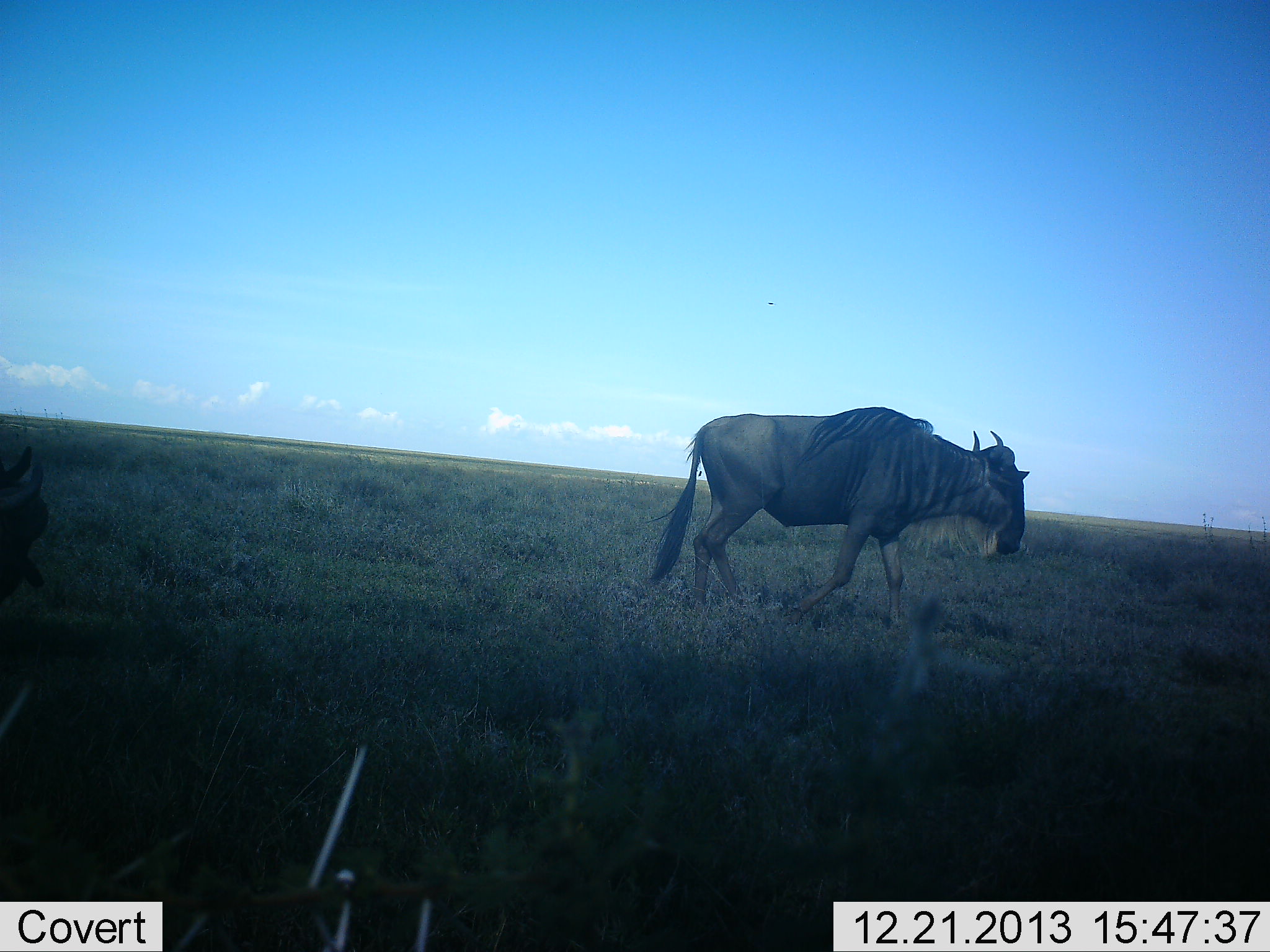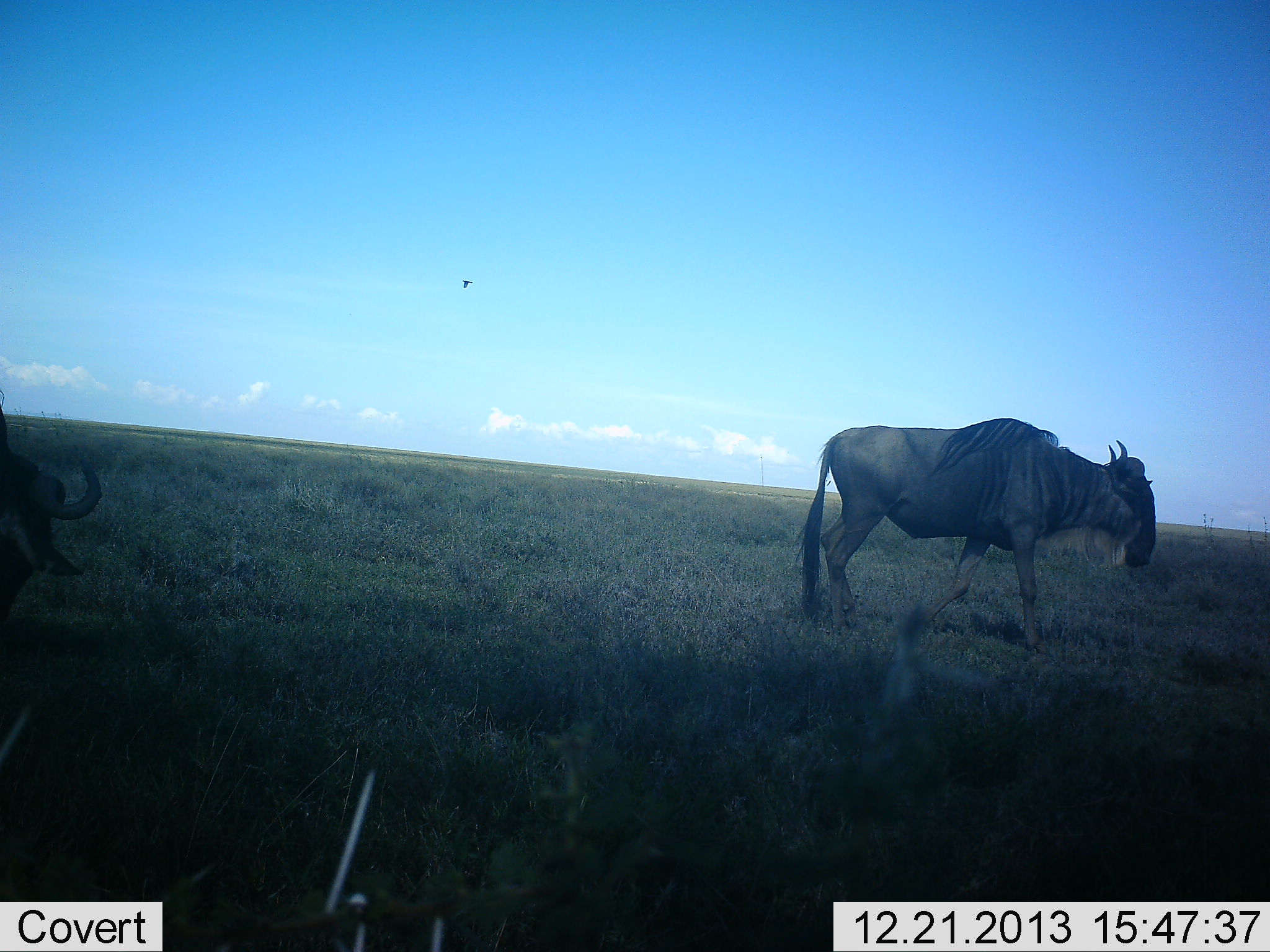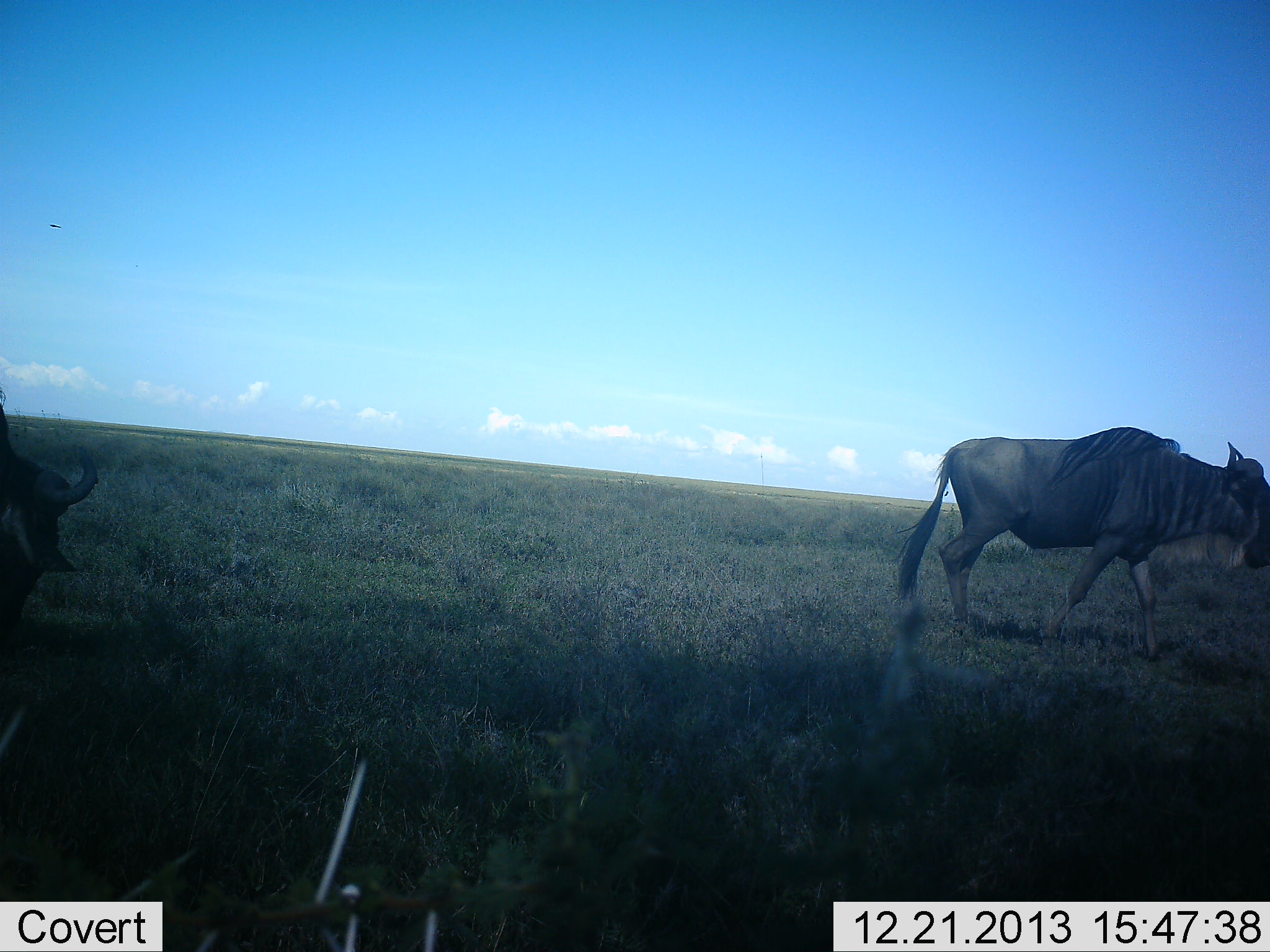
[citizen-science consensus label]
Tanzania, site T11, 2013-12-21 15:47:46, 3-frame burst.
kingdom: Animalia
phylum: Chordata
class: Mammalia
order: Artiodactyla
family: Bovidae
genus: Connochaetes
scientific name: Connochaetes taurinus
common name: blue wildebeest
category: wildebeest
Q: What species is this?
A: Wildebeest (blue wildebeest) (Connochaetes taurinus).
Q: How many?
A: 2.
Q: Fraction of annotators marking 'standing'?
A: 8%.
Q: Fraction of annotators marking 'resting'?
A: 8%.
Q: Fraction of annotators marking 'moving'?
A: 100%.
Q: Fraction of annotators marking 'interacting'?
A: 0%.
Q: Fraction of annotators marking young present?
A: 0%.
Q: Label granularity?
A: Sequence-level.